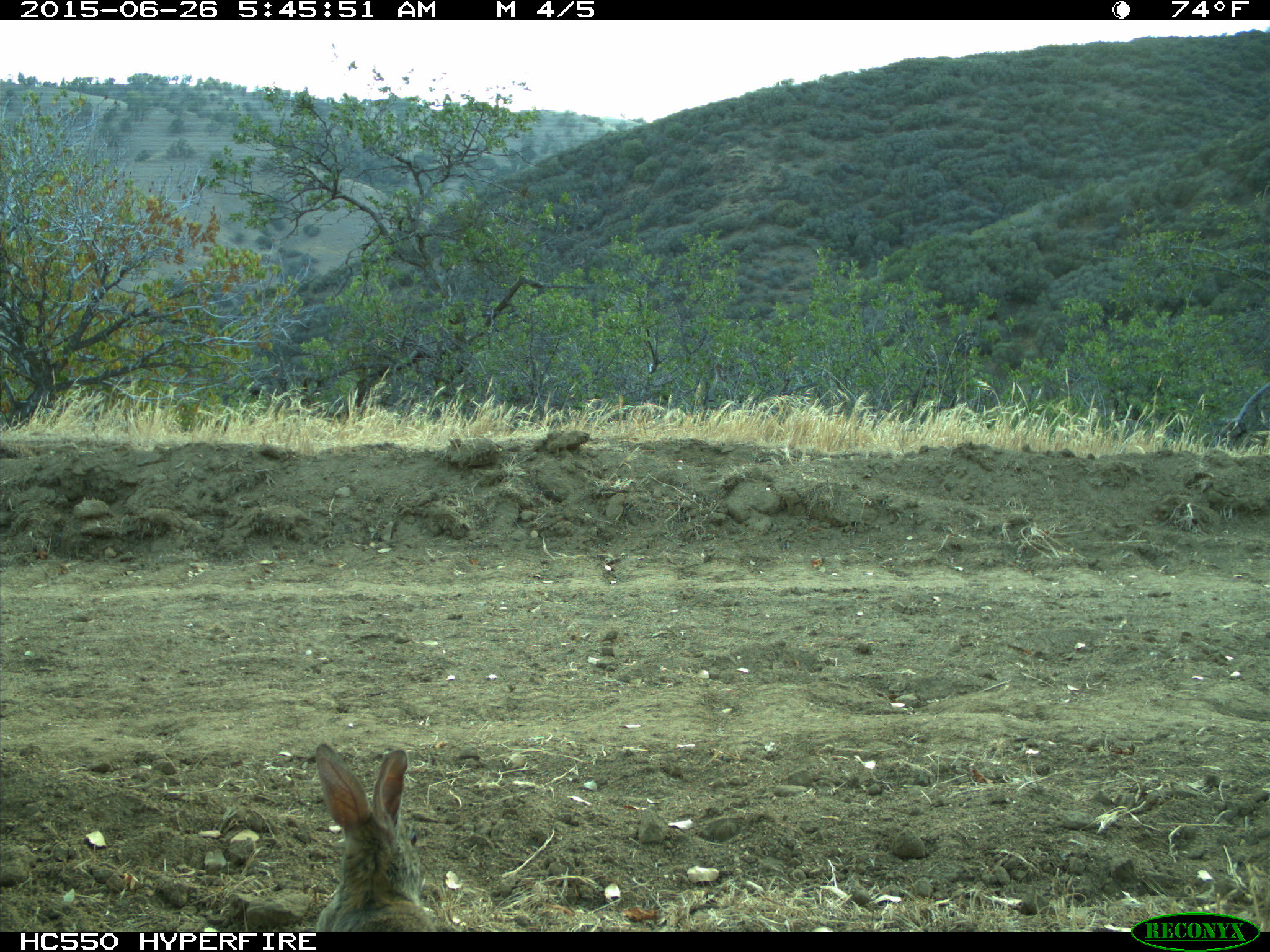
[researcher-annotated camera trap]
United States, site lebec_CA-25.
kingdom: Animalia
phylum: Chordata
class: Mammalia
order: Lagomorpha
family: Leporidae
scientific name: Leporidae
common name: rabbits and hares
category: unidentified rabbit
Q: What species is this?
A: Unidentified rabbit (rabbits and hares) (Leporidae).